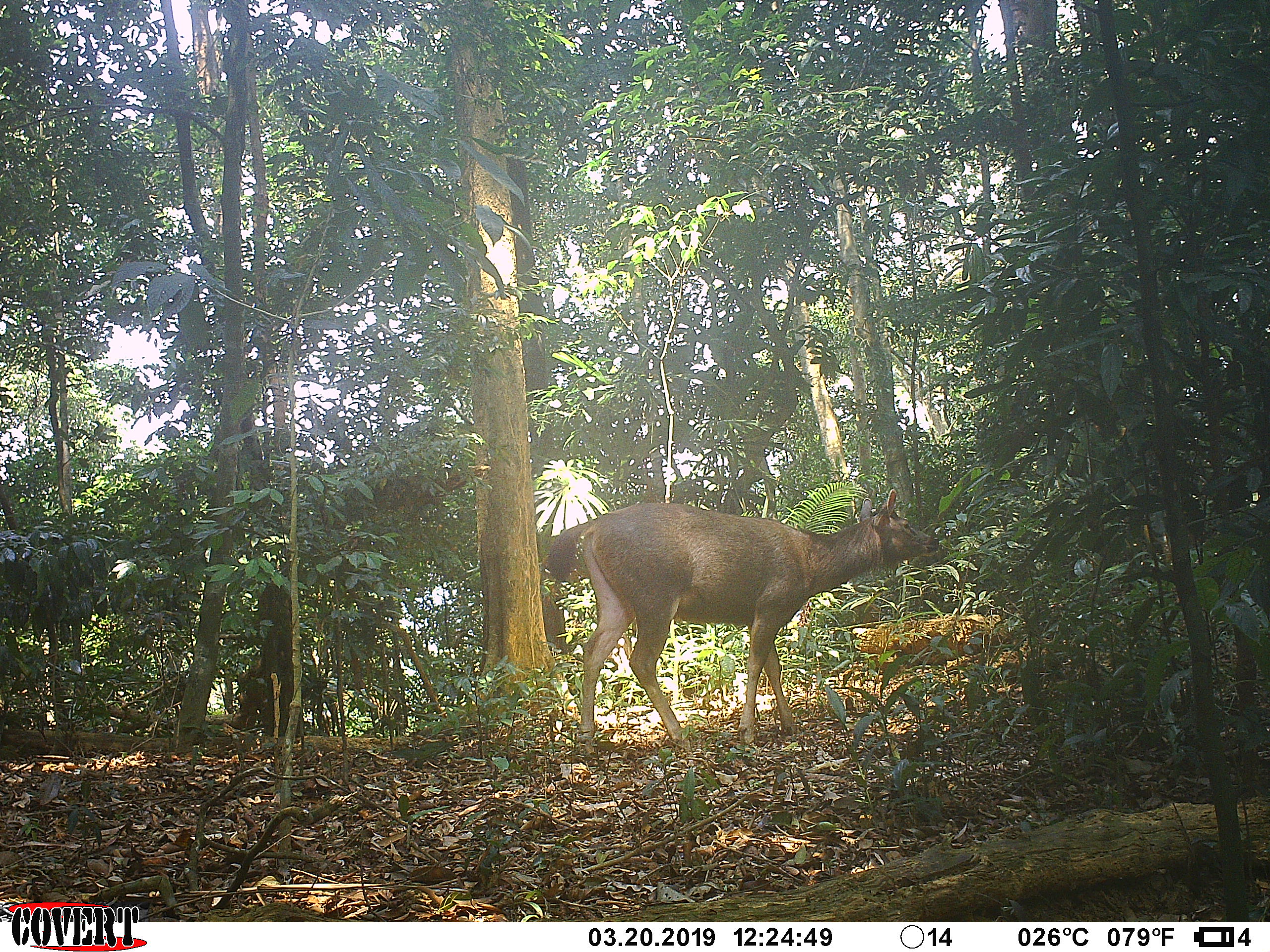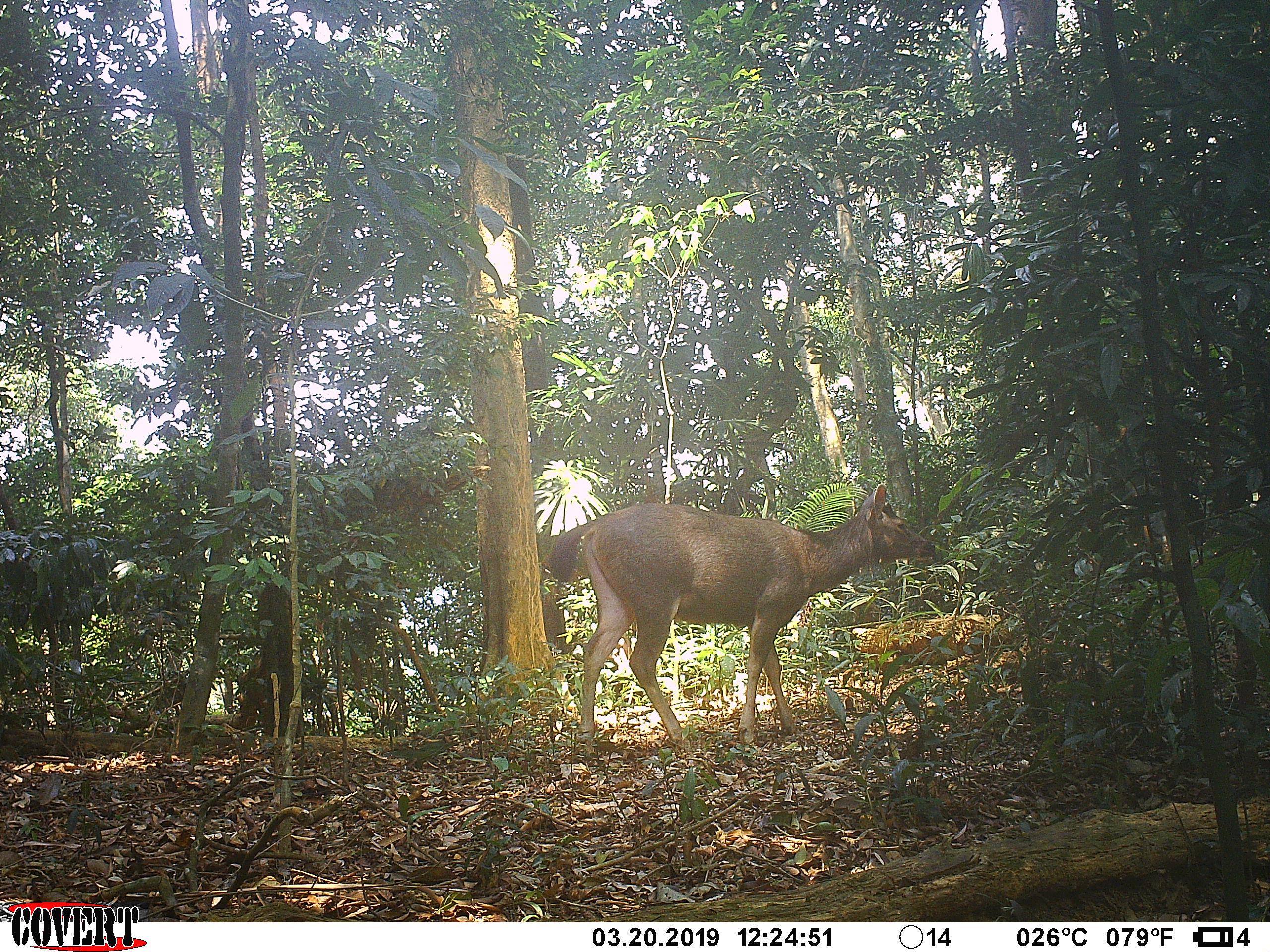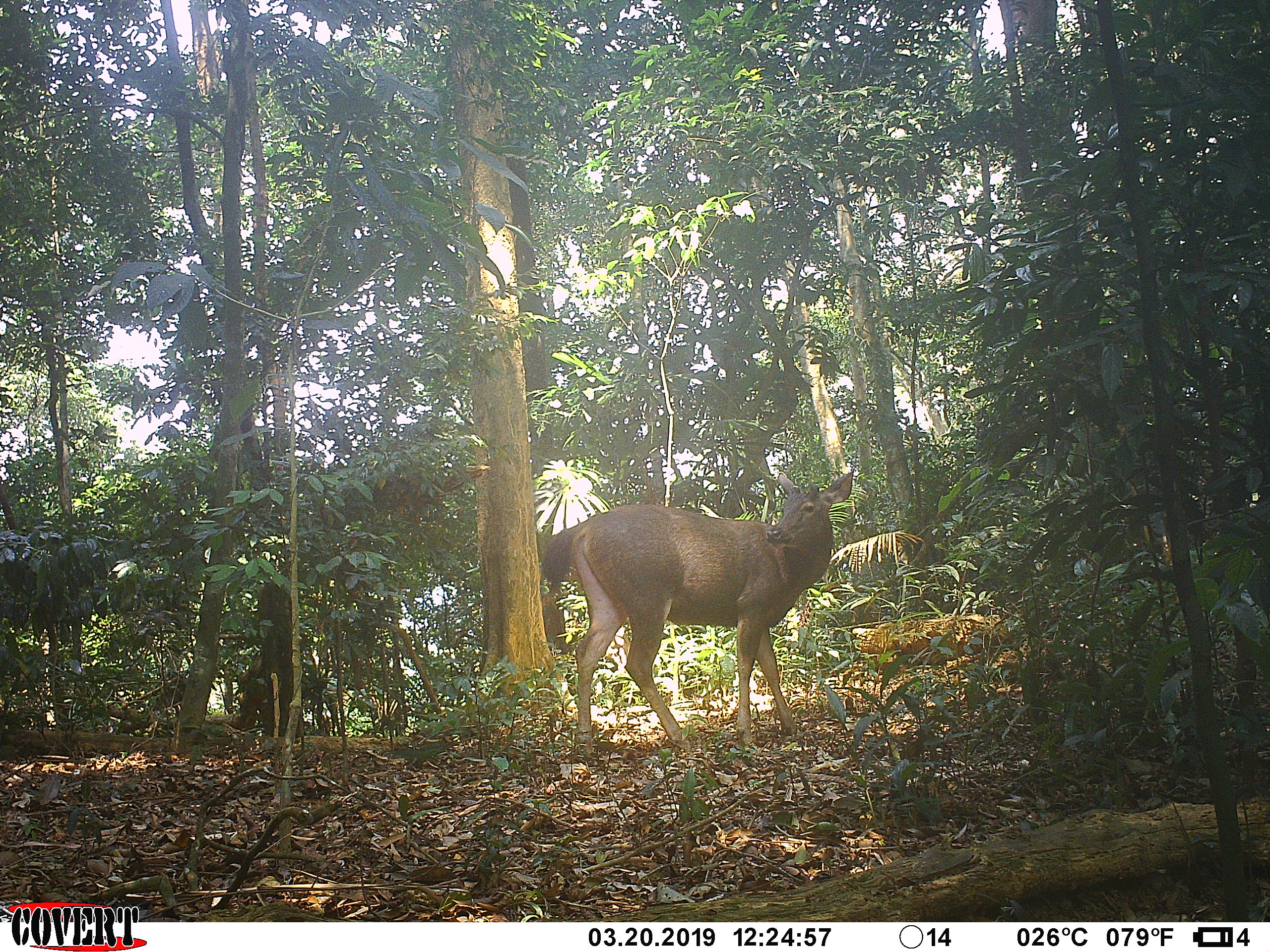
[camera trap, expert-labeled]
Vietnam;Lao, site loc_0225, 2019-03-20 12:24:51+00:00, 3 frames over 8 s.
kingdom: Animalia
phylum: Chordata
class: Mammalia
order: Artiodactyla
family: Cervidae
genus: Rusa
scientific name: Rusa unicolor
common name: sambar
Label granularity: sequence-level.